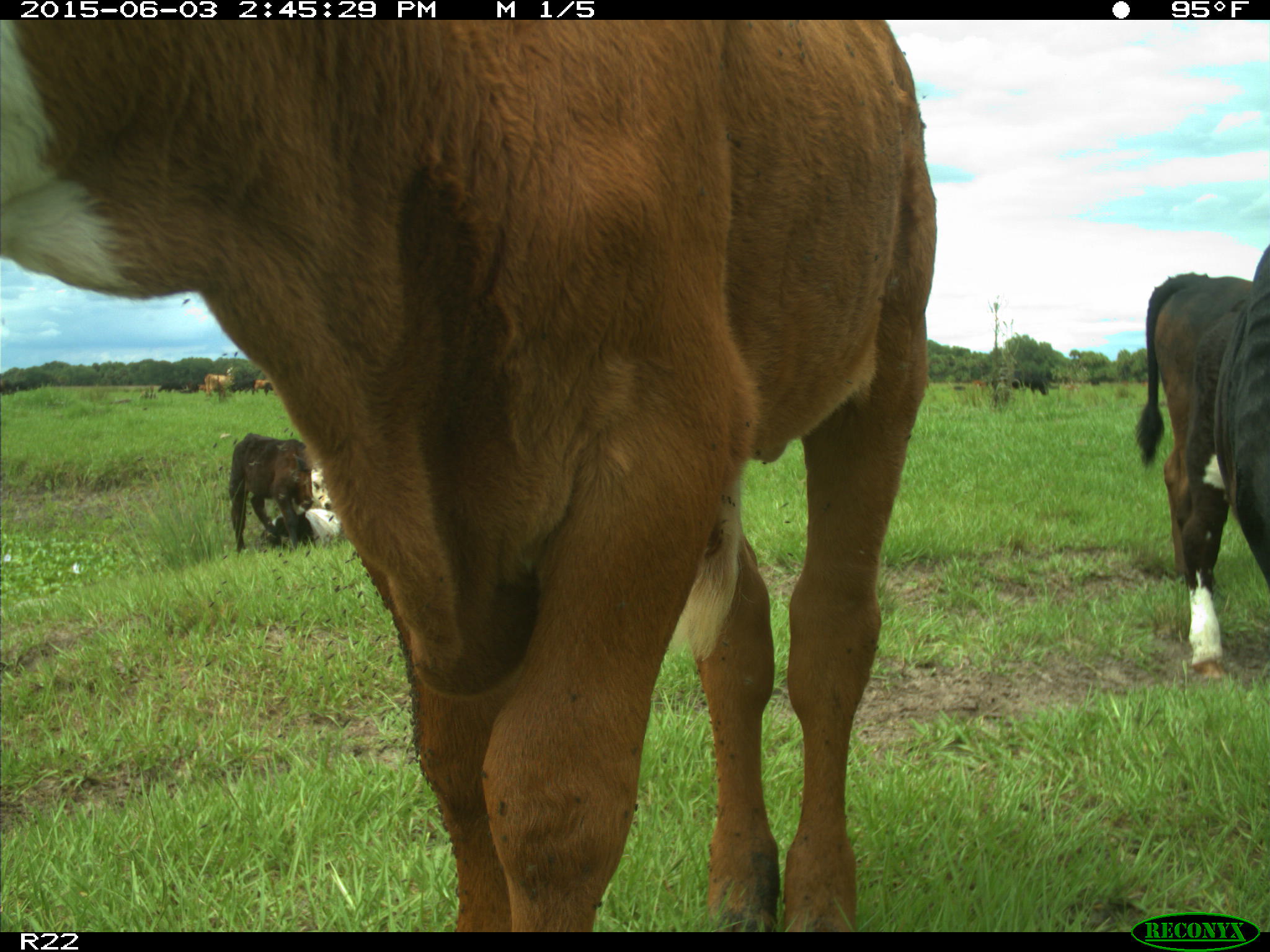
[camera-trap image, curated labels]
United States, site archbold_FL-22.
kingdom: Animalia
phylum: Chordata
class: Mammalia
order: Artiodactyla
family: Bovidae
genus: Bos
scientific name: Bos taurus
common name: domestic cow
Bos taurus (domestic cow).